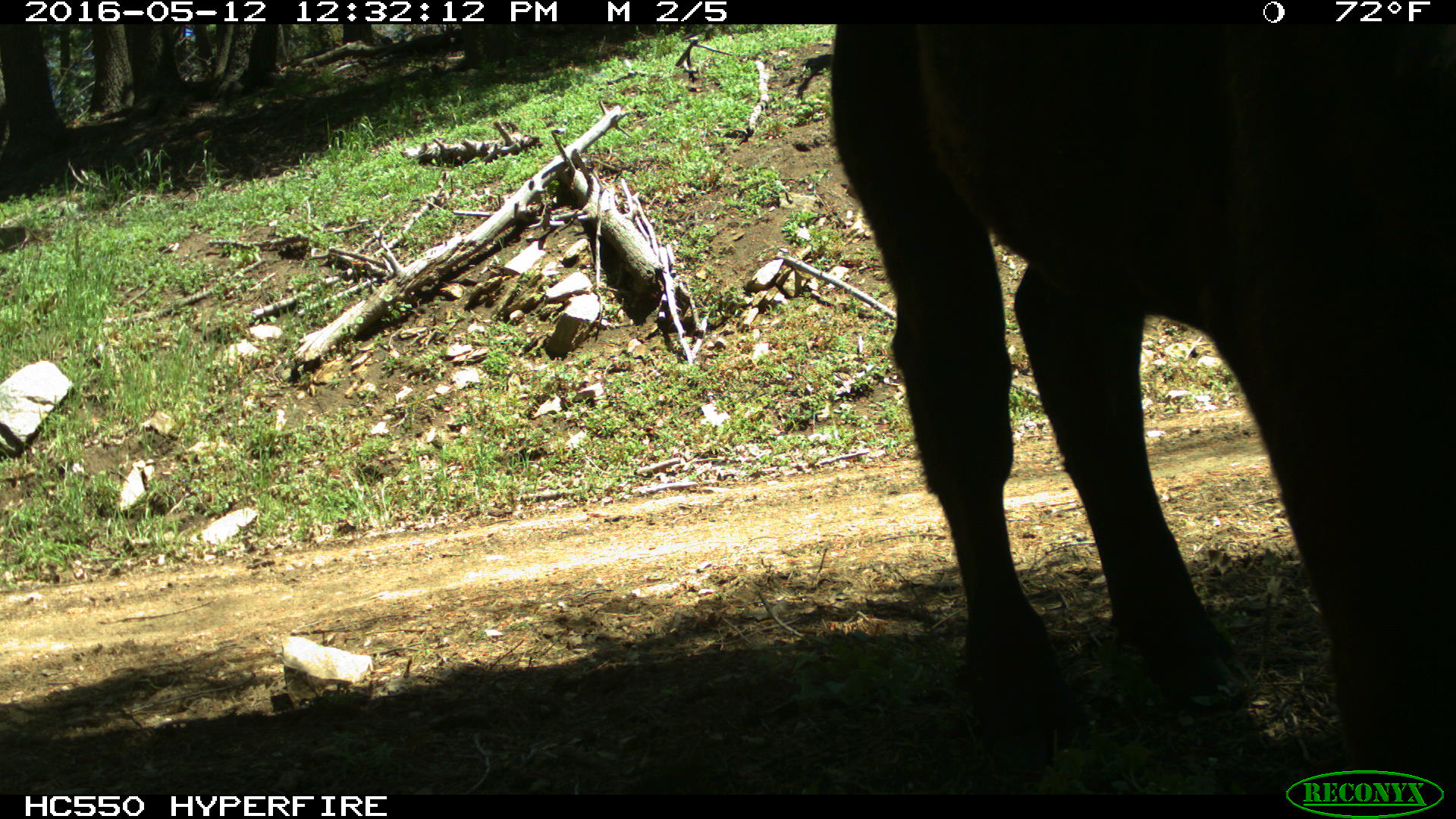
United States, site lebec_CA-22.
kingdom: Animalia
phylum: Chordata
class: Mammalia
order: Artiodactyla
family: Bovidae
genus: Bos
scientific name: Bos taurus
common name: domestic cow